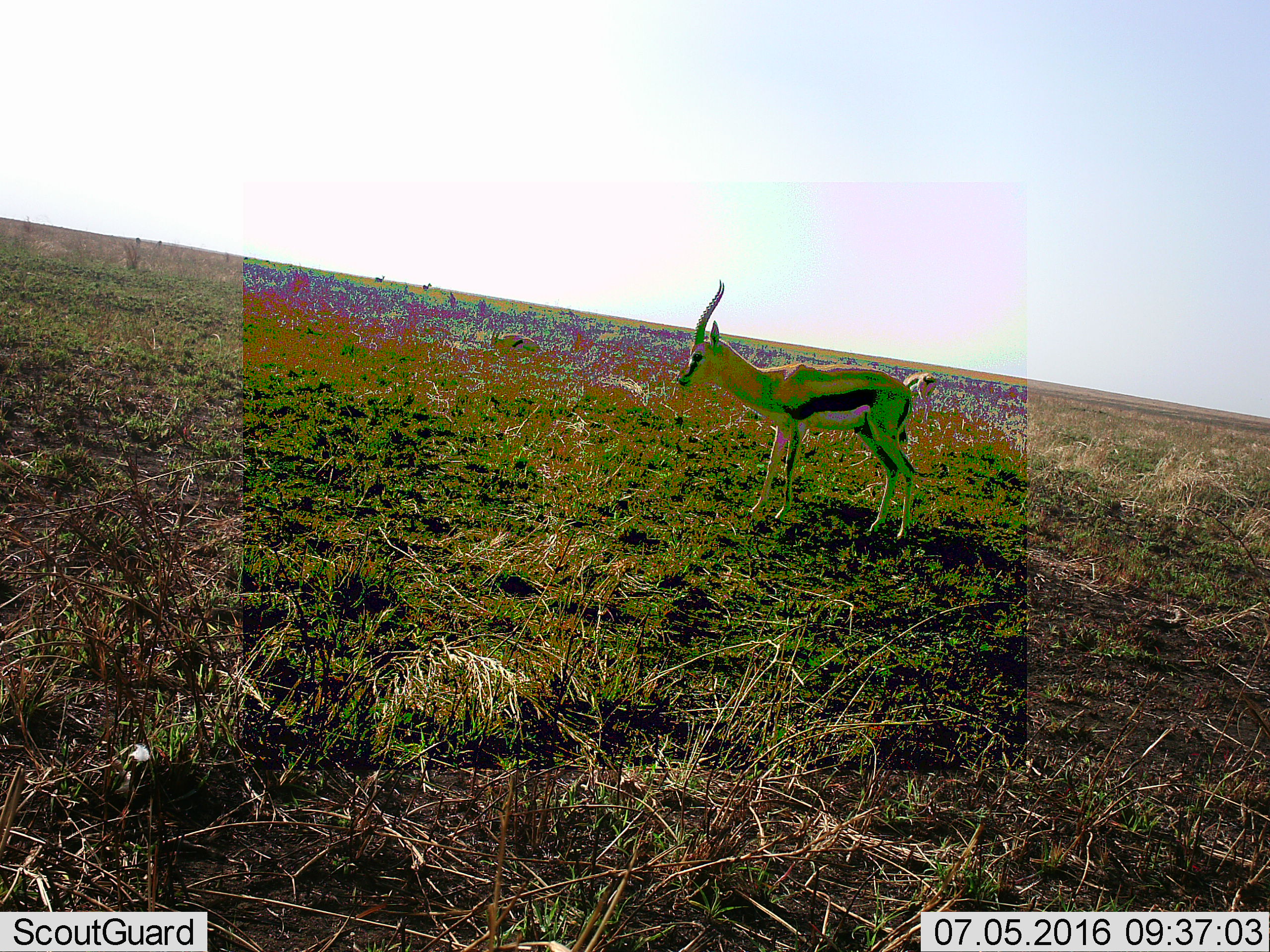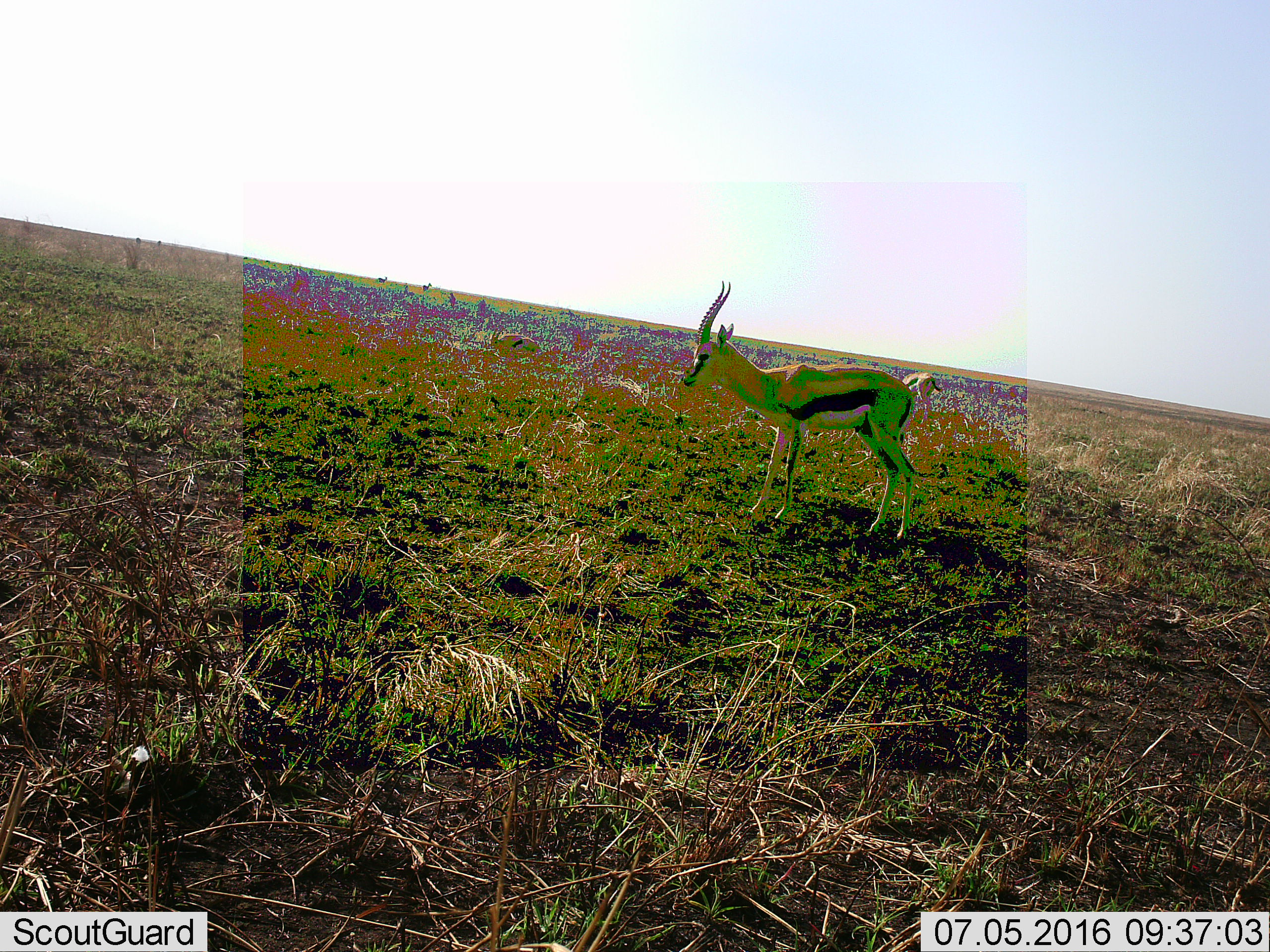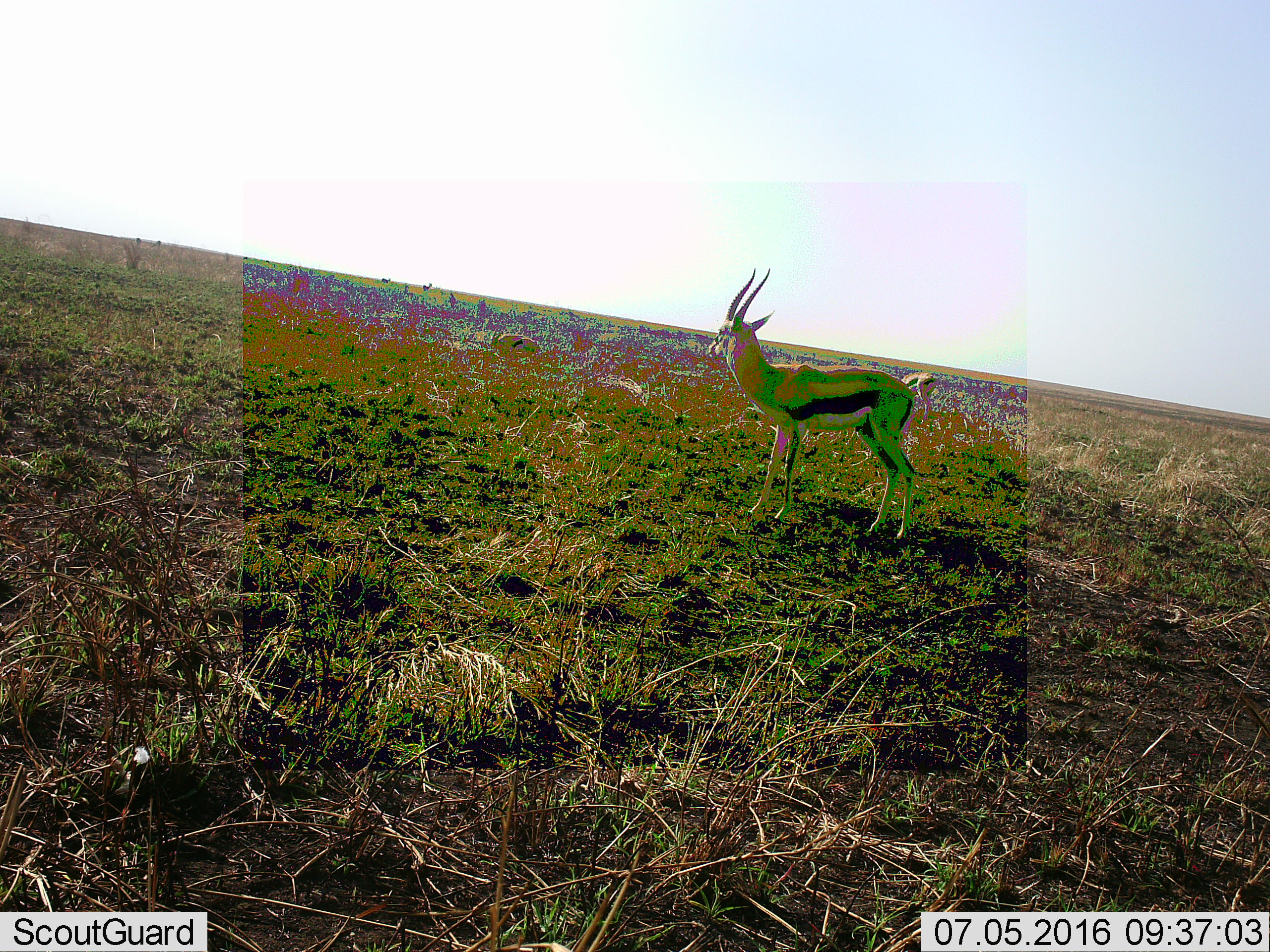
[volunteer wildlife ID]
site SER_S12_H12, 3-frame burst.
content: unidentified animal